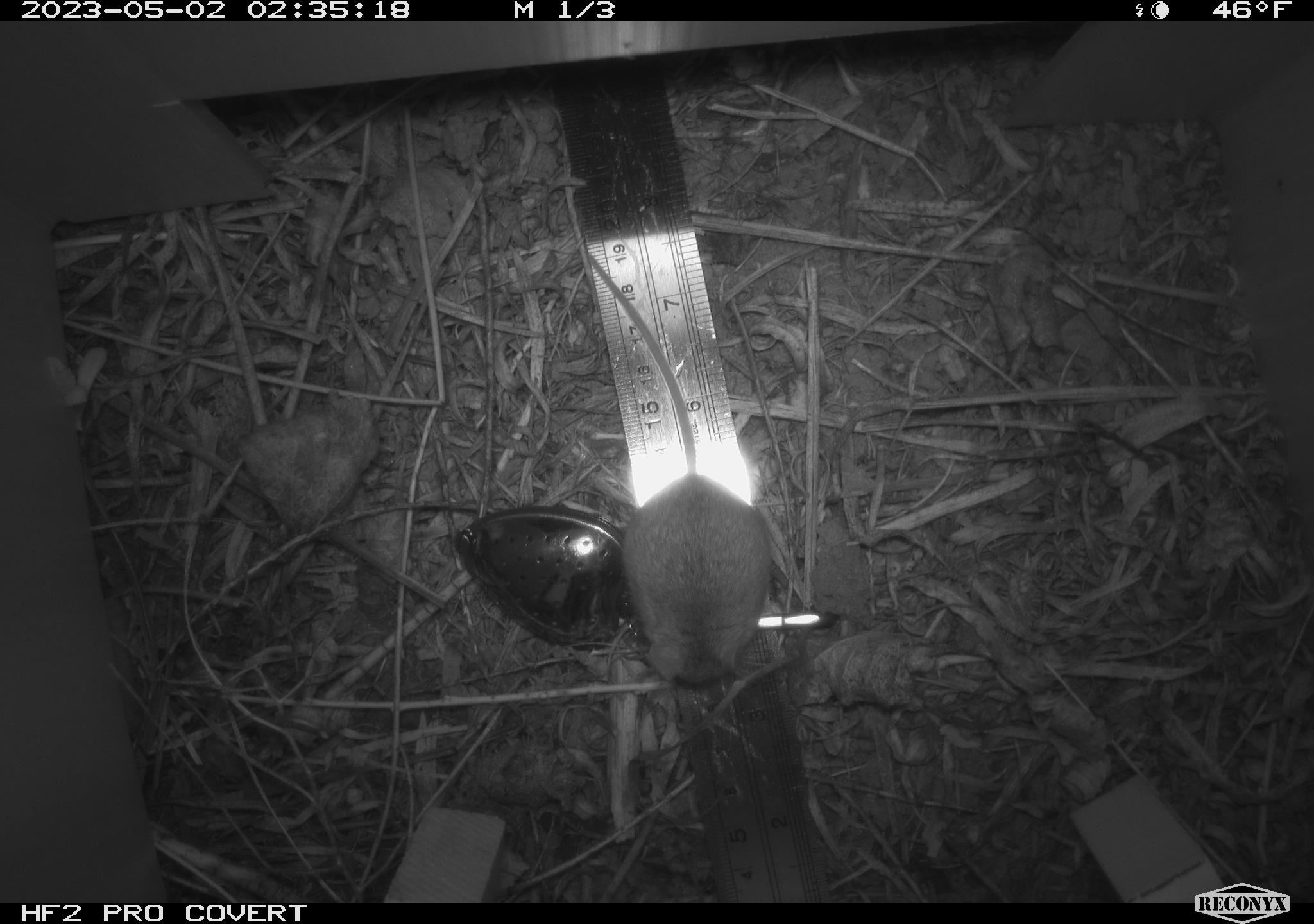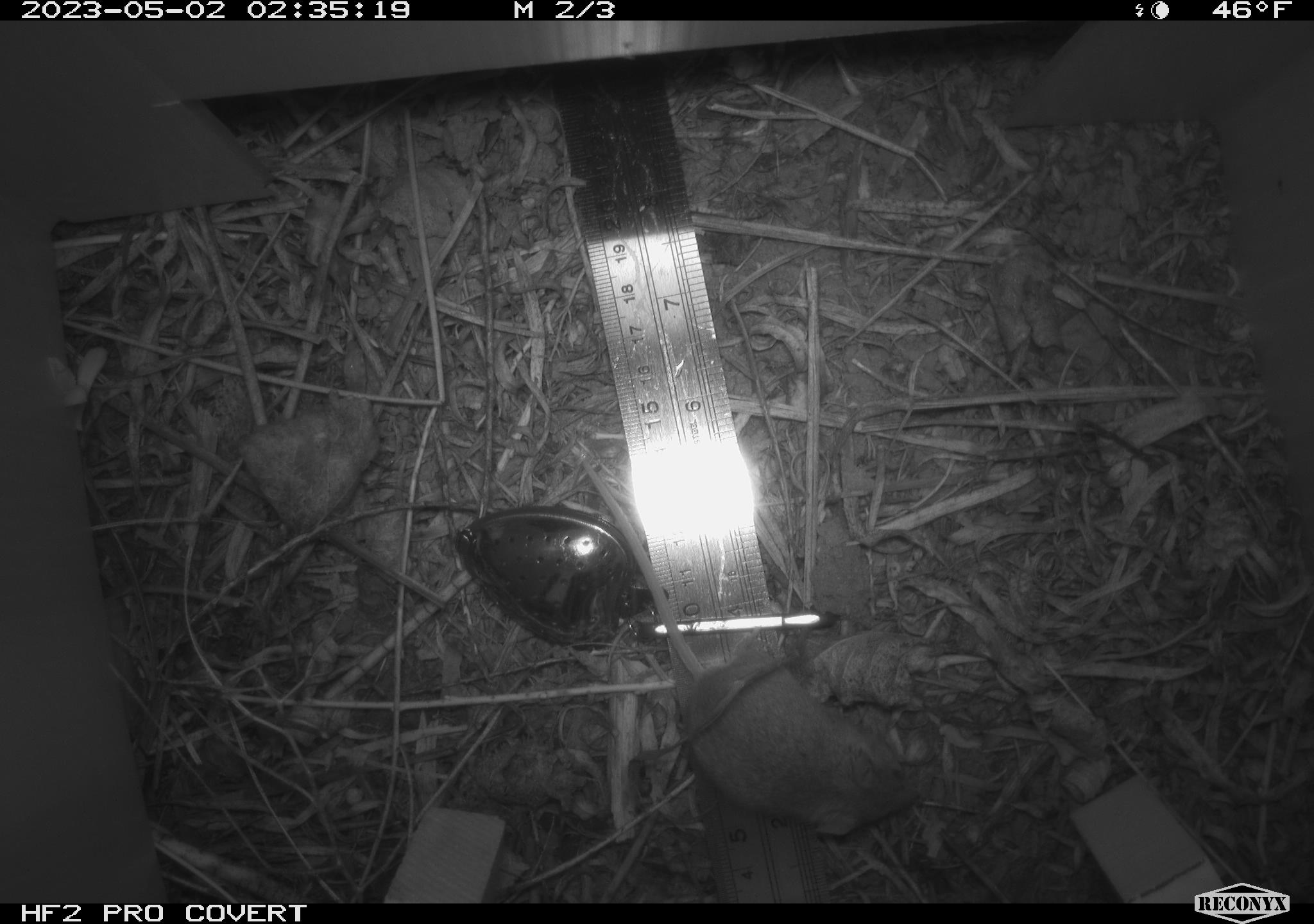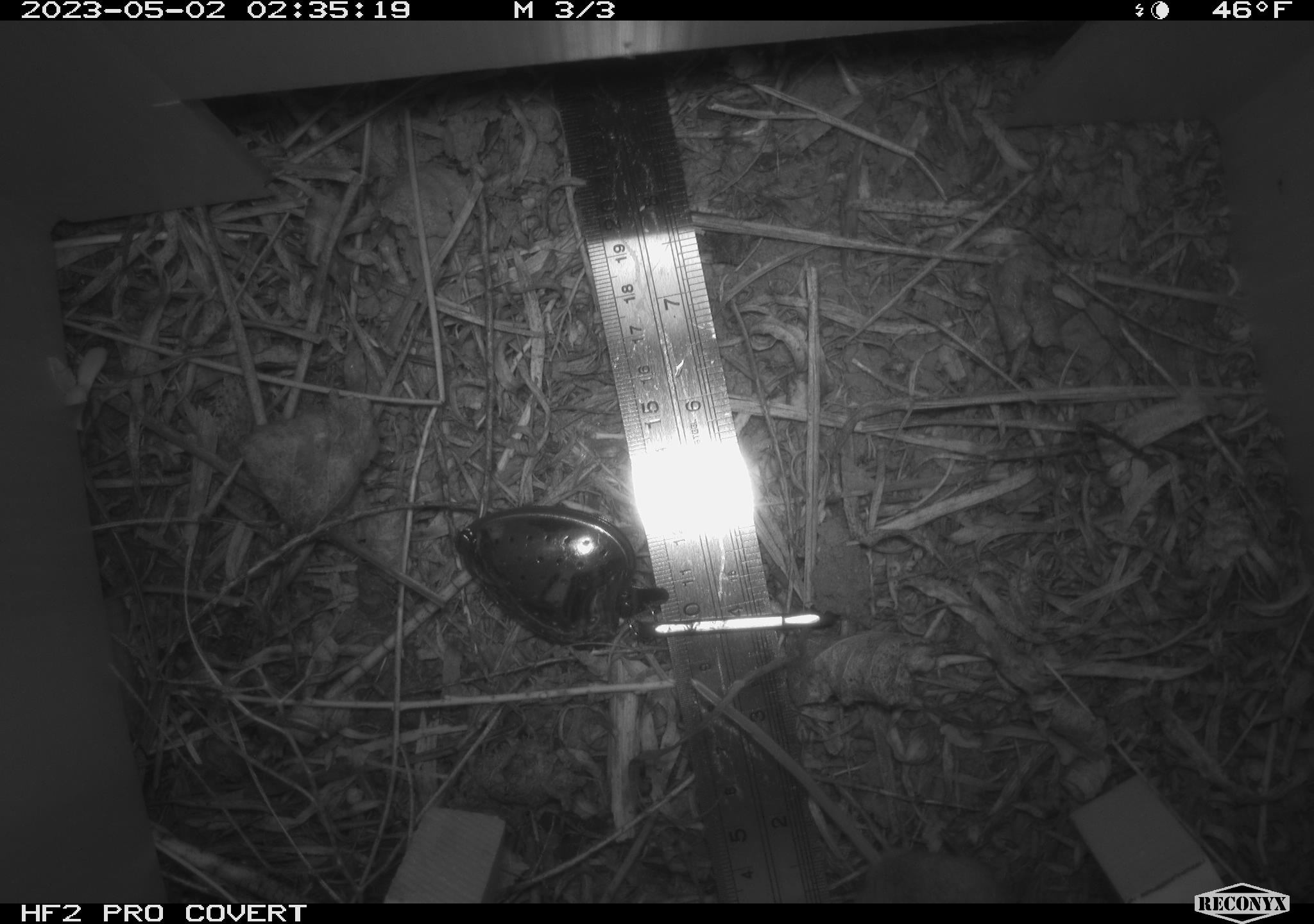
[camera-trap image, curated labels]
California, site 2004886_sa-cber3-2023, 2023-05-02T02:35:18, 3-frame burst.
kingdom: Animalia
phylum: Chordata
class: Mammalia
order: Rodentia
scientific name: Rodentia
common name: mouse species